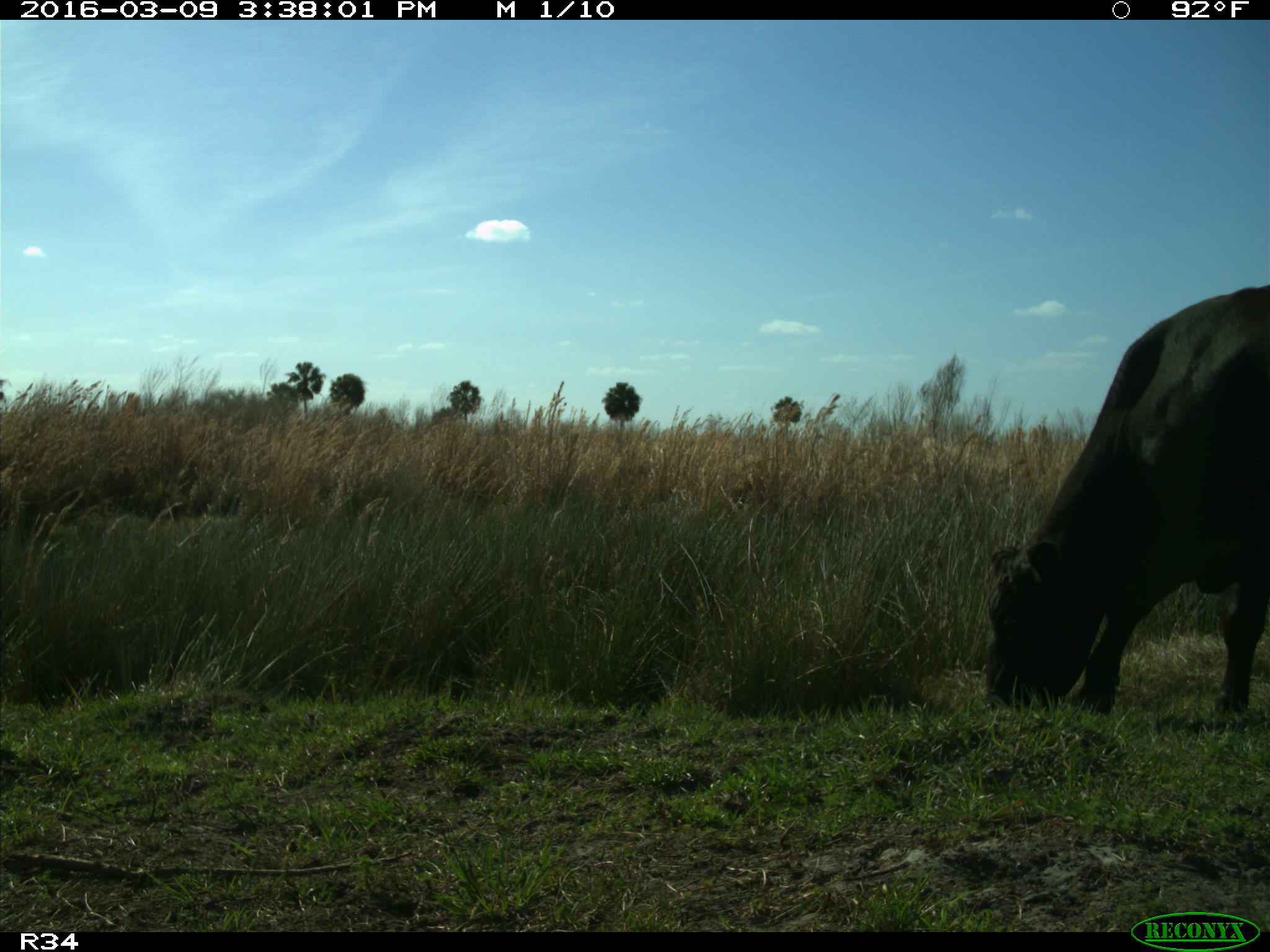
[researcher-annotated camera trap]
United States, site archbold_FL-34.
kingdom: Animalia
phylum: Chordata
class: Mammalia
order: Artiodactyla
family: Bovidae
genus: Bos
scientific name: Bos taurus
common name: domestic cow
Bos taurus (domestic cow).